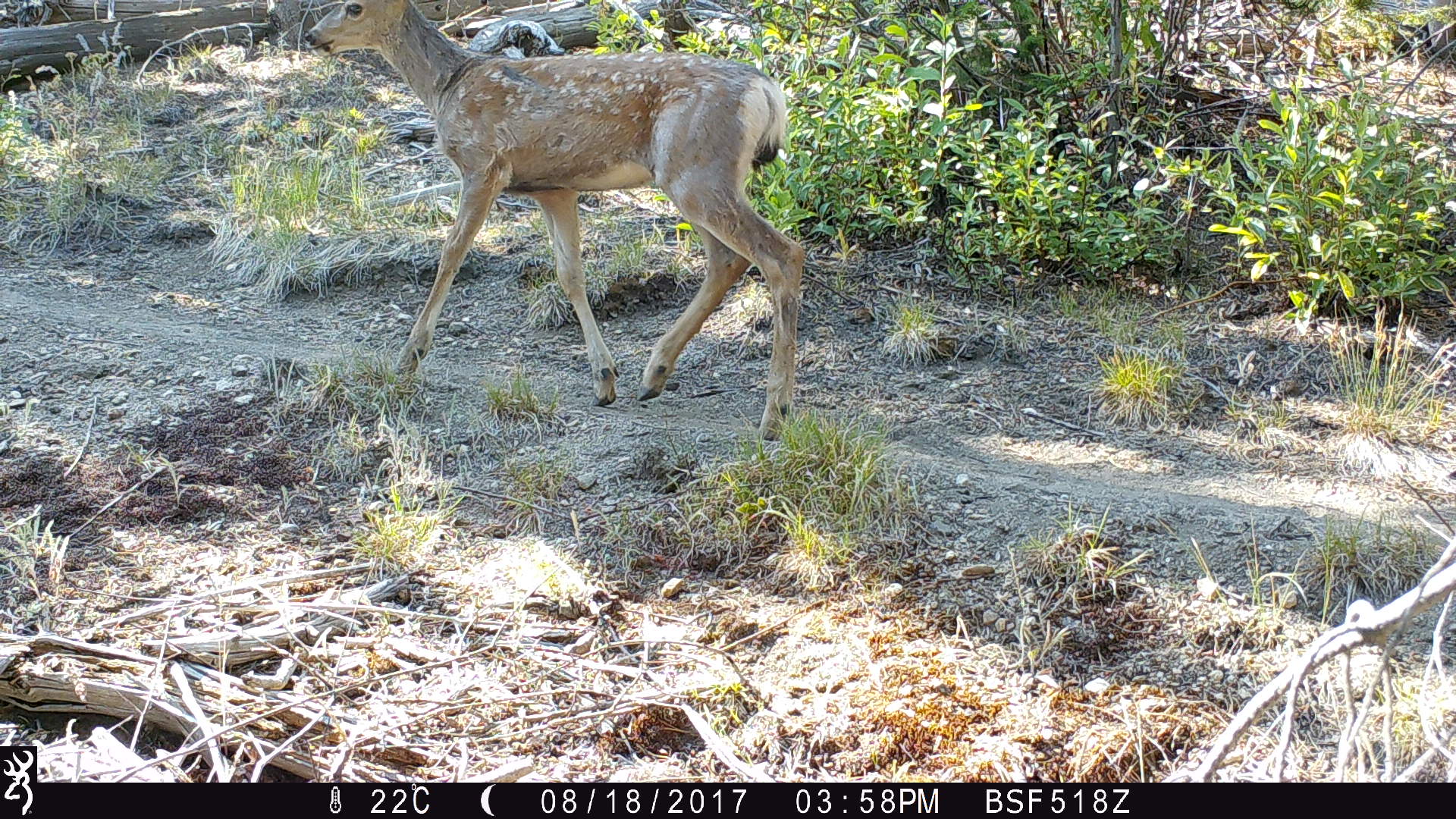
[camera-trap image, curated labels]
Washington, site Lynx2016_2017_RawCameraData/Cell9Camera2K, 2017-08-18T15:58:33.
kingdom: Animalia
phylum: Chordata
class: Mammalia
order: Artiodactyla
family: Cervidae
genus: Odocoileus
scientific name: Odocoileus hemionus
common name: mule deer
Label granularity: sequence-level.